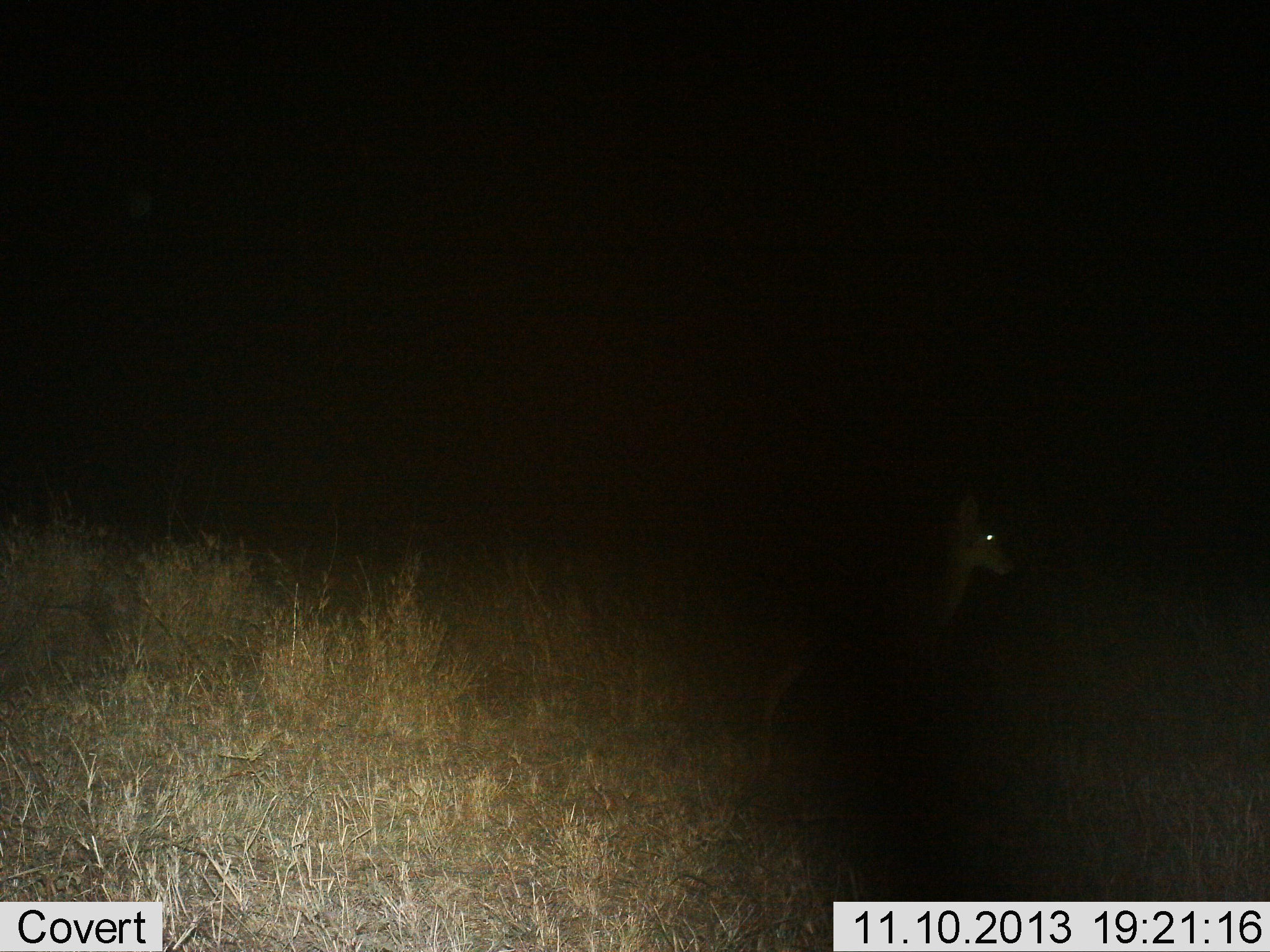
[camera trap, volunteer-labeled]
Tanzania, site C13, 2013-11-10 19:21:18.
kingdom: Animalia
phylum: Chordata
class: Mammalia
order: Artiodactyla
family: Bovidae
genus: Redunca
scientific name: Redunca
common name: reedbuck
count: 1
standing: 100%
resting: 0%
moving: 0%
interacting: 0%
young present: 0%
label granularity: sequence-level